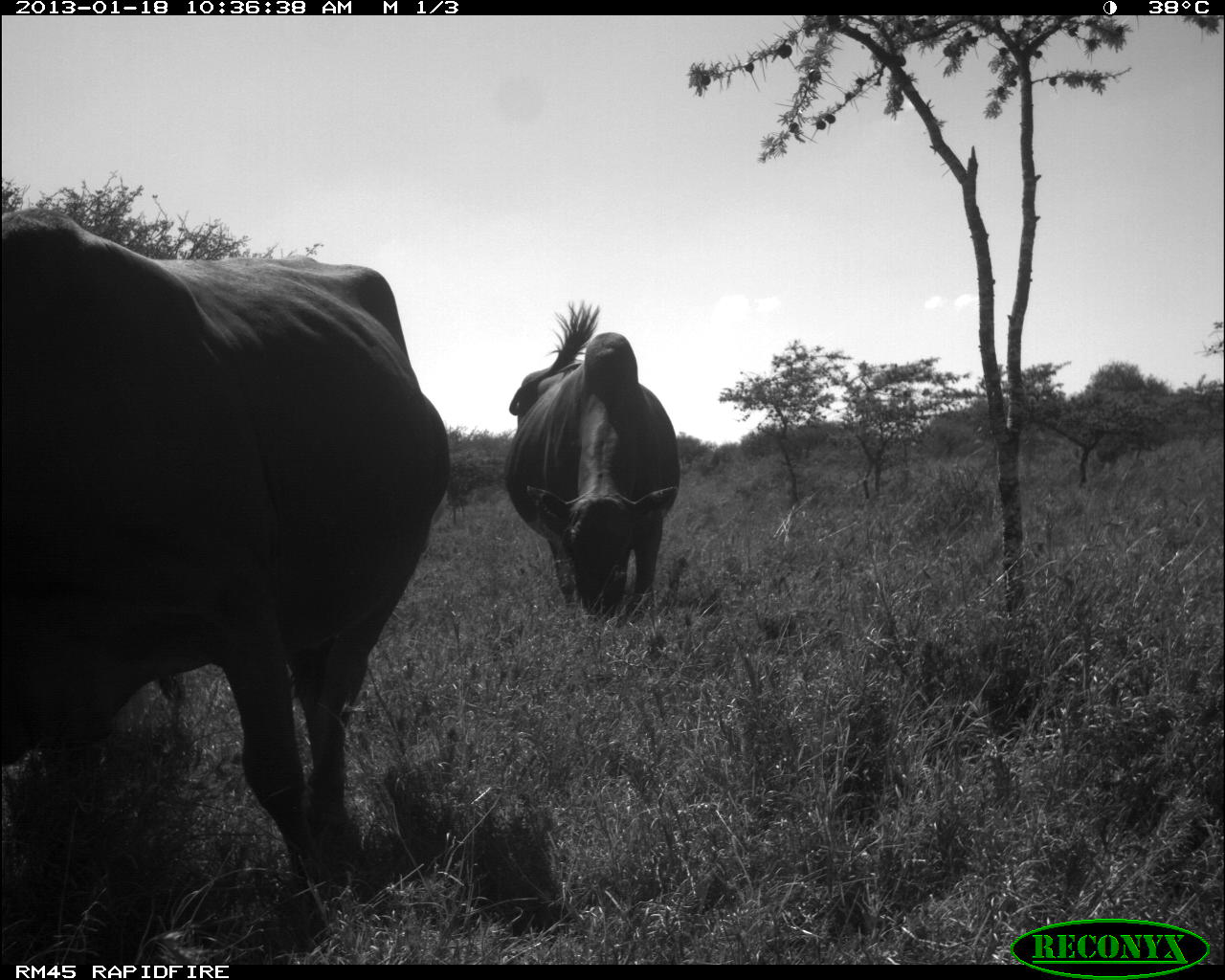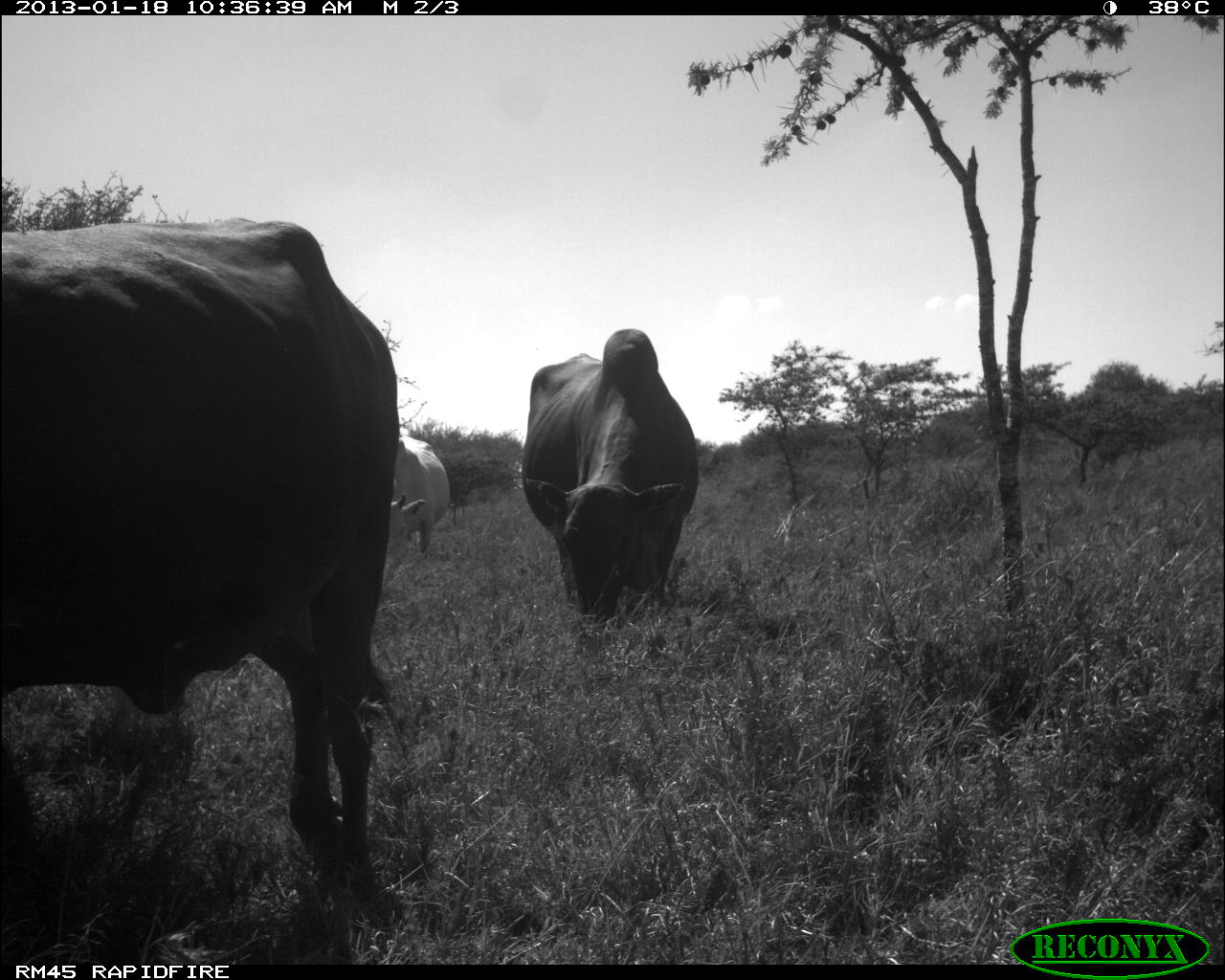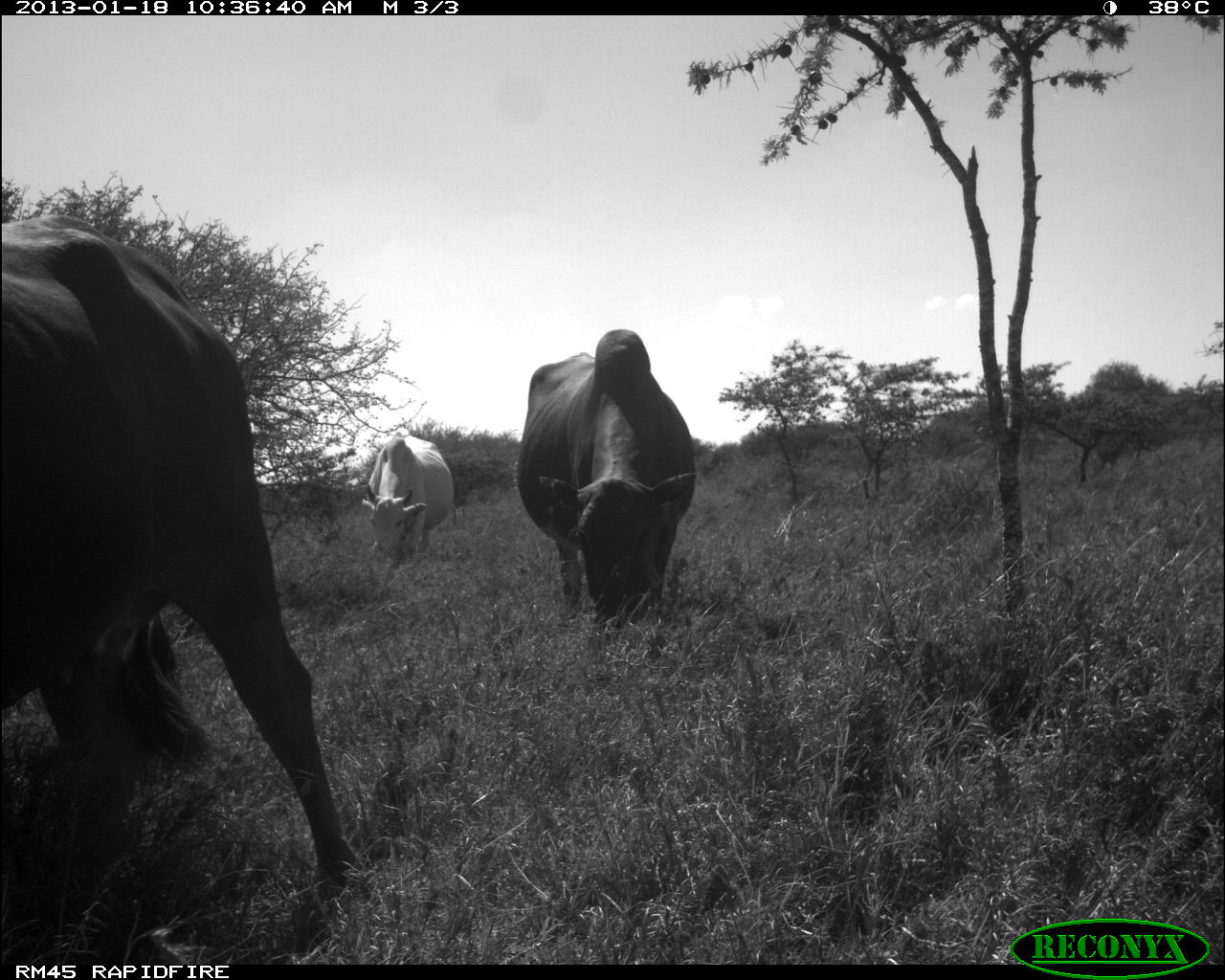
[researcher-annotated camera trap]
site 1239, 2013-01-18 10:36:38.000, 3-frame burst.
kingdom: Animalia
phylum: Chordata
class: Mammalia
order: Artiodactyla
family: Bovidae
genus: Bos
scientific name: Bos taurus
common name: domestic cattle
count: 3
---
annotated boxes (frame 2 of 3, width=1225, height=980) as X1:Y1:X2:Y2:
bos taurus: 0:213:398:901; 517:327:701:620; 378:426:452:565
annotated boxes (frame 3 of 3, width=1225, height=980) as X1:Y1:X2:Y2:
bos taurus: 0:208:359:882; 514:324:697:637; 360:429:456:556